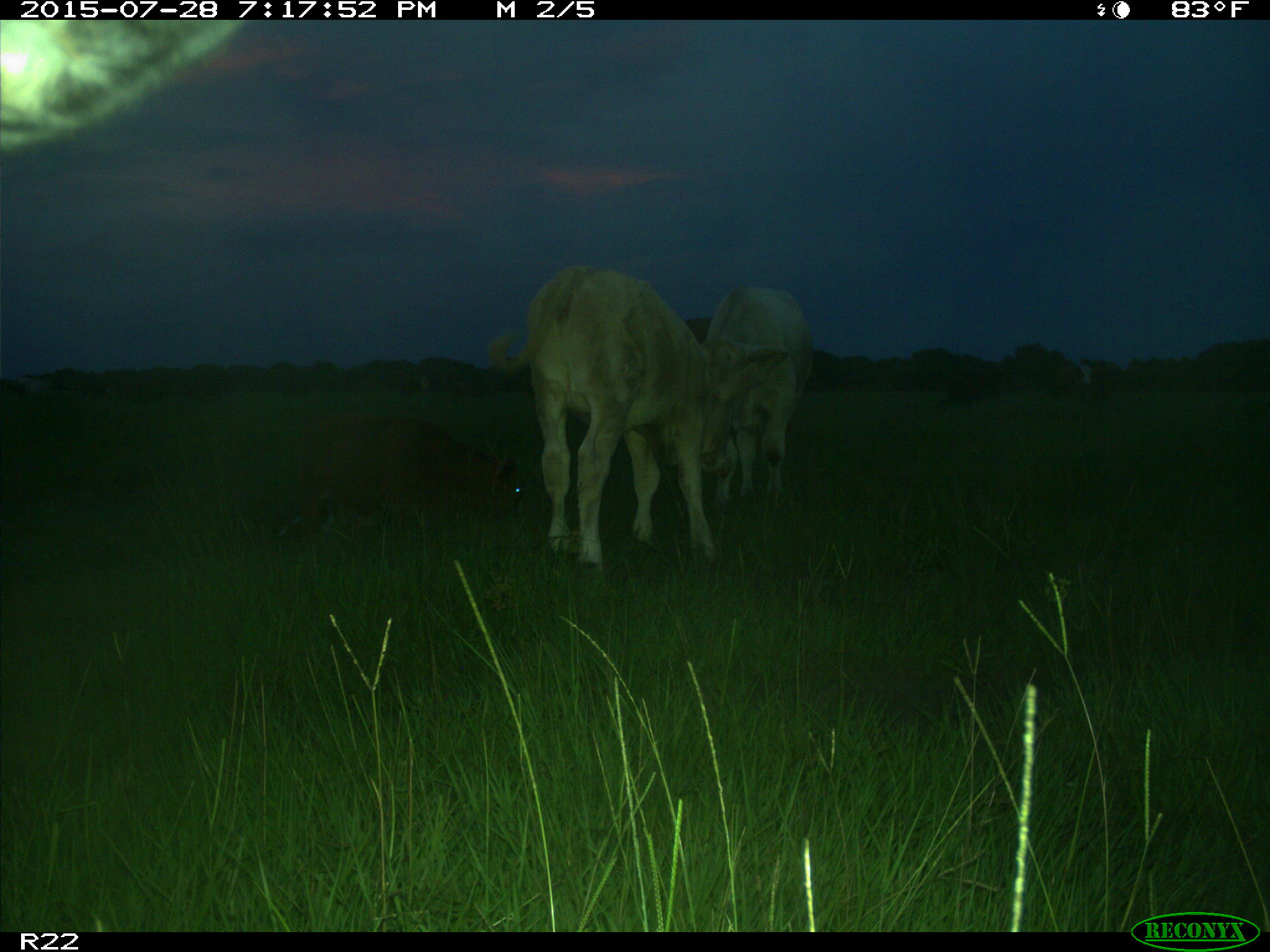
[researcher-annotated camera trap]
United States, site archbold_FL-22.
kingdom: Animalia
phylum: Chordata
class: Mammalia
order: Artiodactyla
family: Bovidae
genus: Bos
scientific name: Bos taurus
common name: domestic cow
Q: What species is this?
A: Bos taurus (domestic cow).